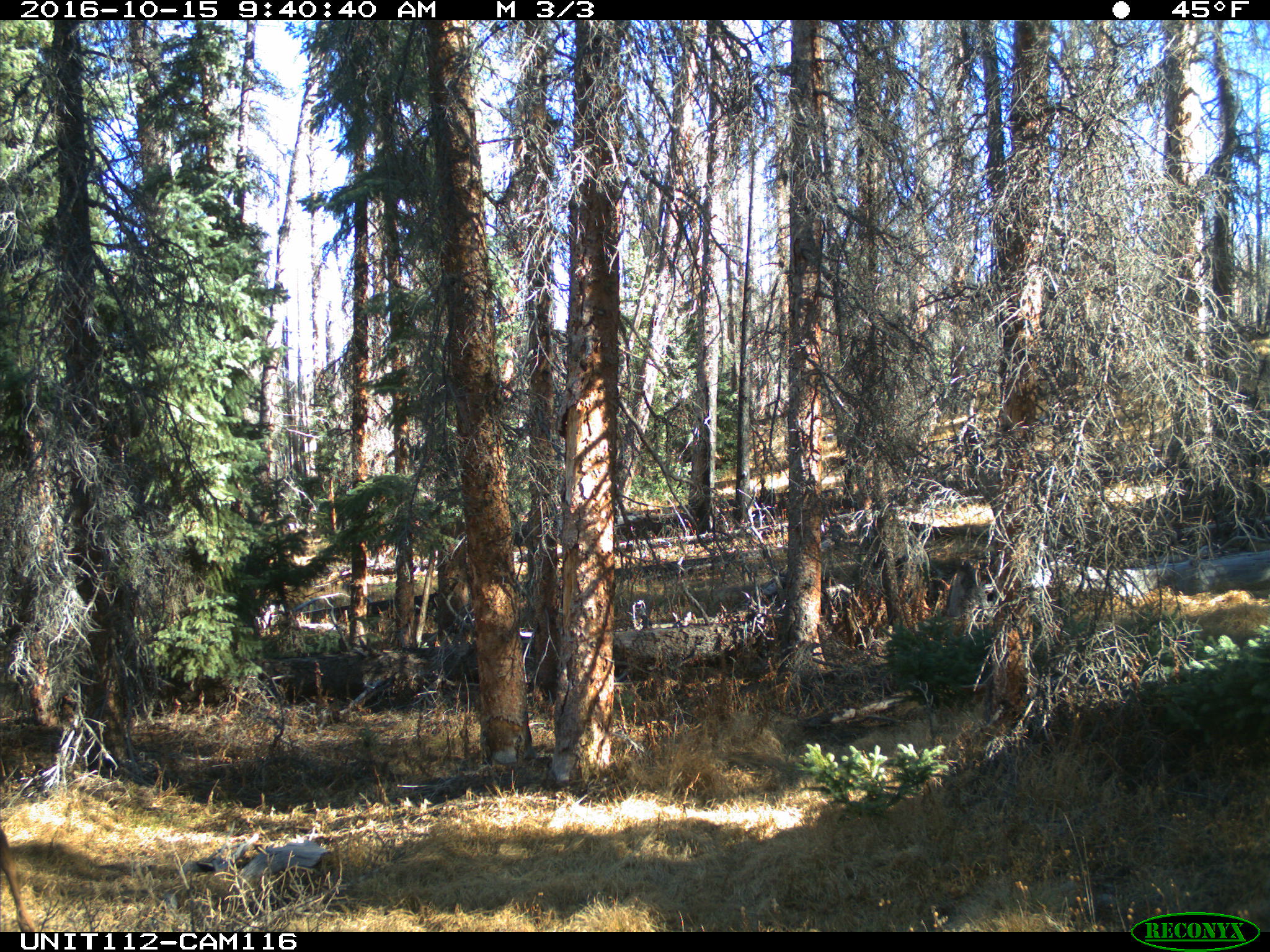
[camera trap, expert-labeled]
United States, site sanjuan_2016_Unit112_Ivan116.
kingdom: Animalia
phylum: Chordata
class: Mammalia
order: Artiodactyla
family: Cervidae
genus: Cervus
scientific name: Cervus elaphus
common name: red deer